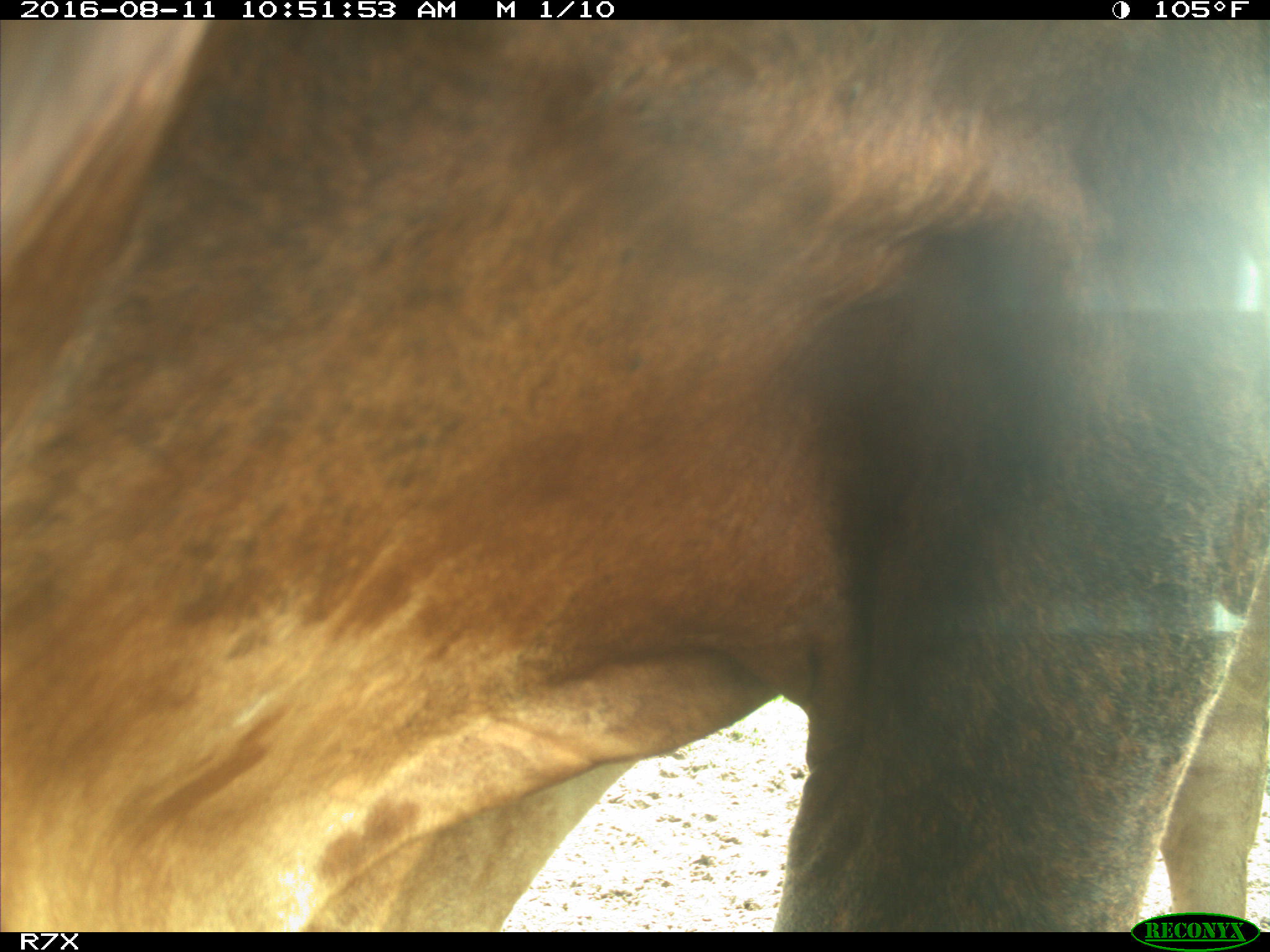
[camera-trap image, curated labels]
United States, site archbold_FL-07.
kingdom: Animalia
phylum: Chordata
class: Mammalia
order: Artiodactyla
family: Bovidae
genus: Bos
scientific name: Bos taurus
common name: domestic cow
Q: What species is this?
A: Bos taurus (domestic cow).